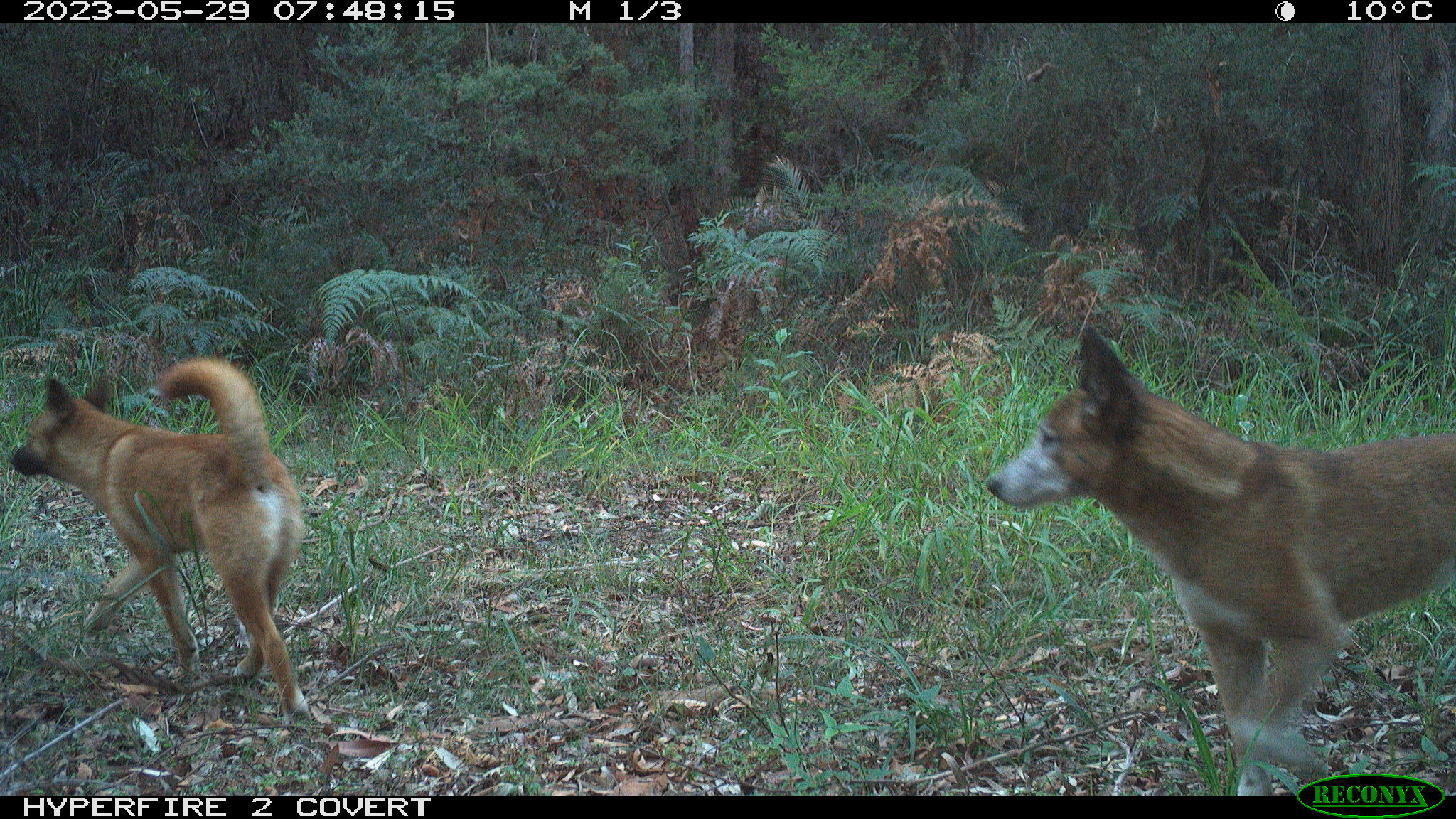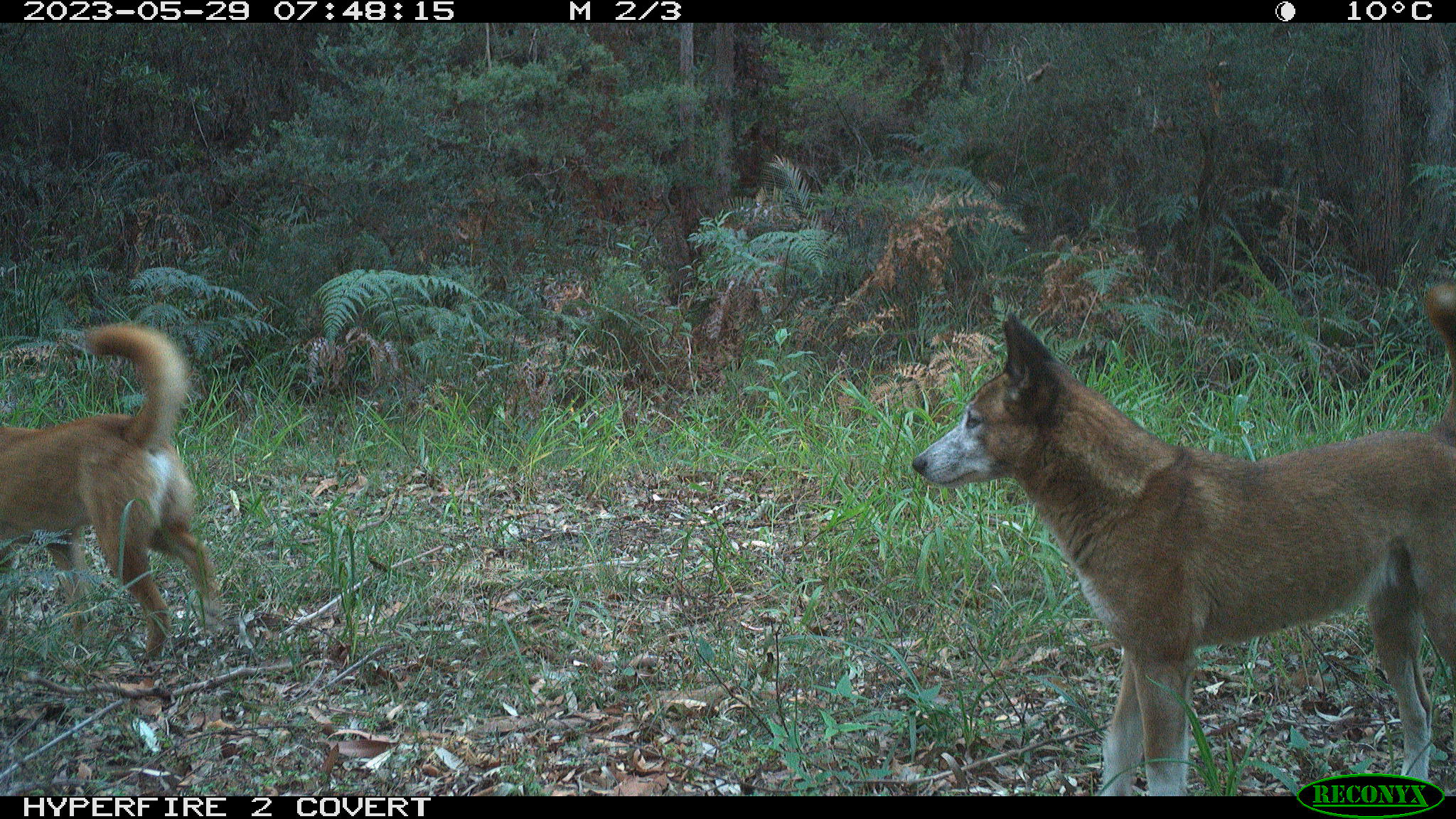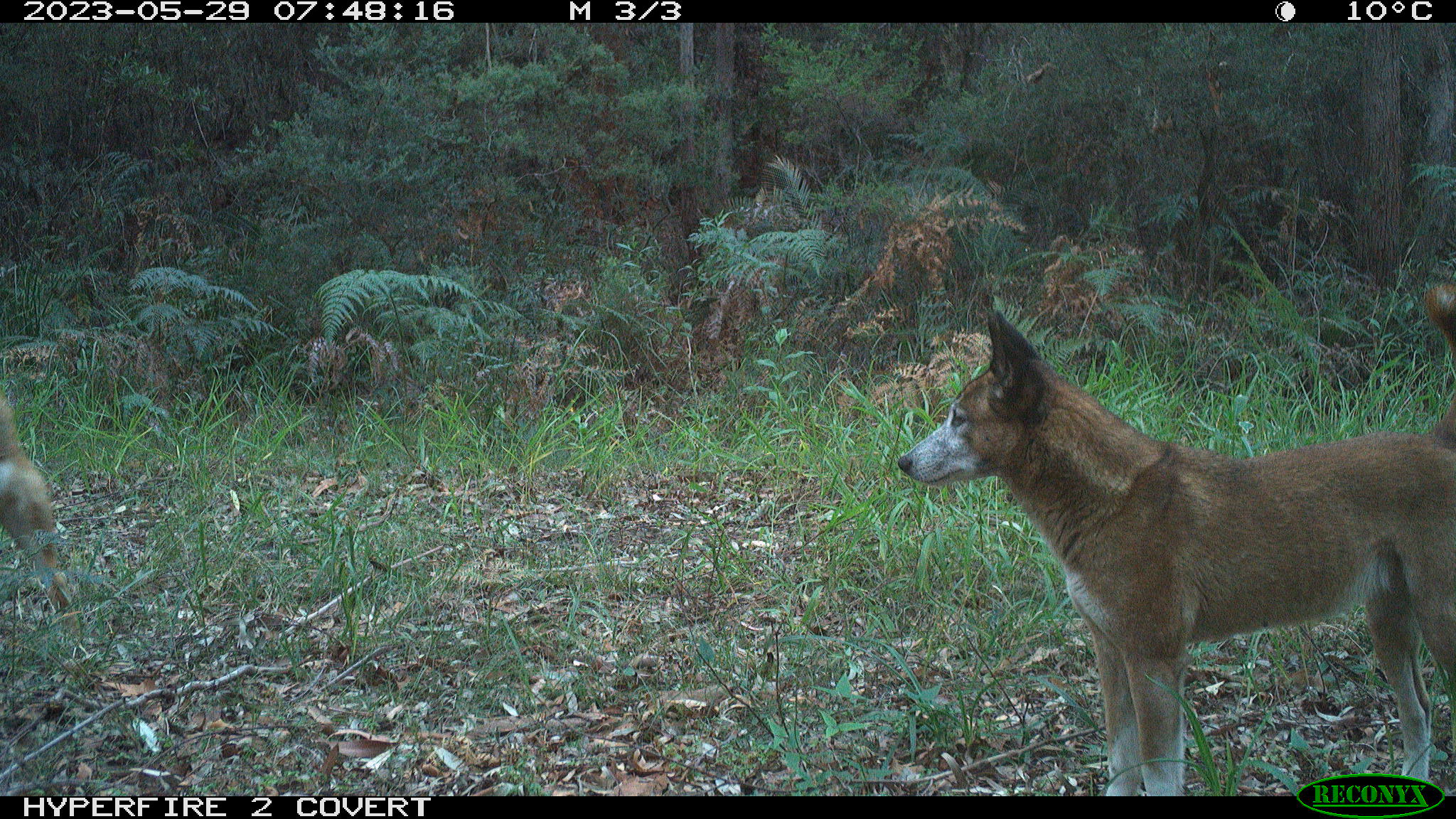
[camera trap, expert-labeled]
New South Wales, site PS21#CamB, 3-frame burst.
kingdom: Animalia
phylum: Chordata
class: Mammalia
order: Carnivora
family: Canidae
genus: Canis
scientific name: Canis familiaris dingo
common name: dingo